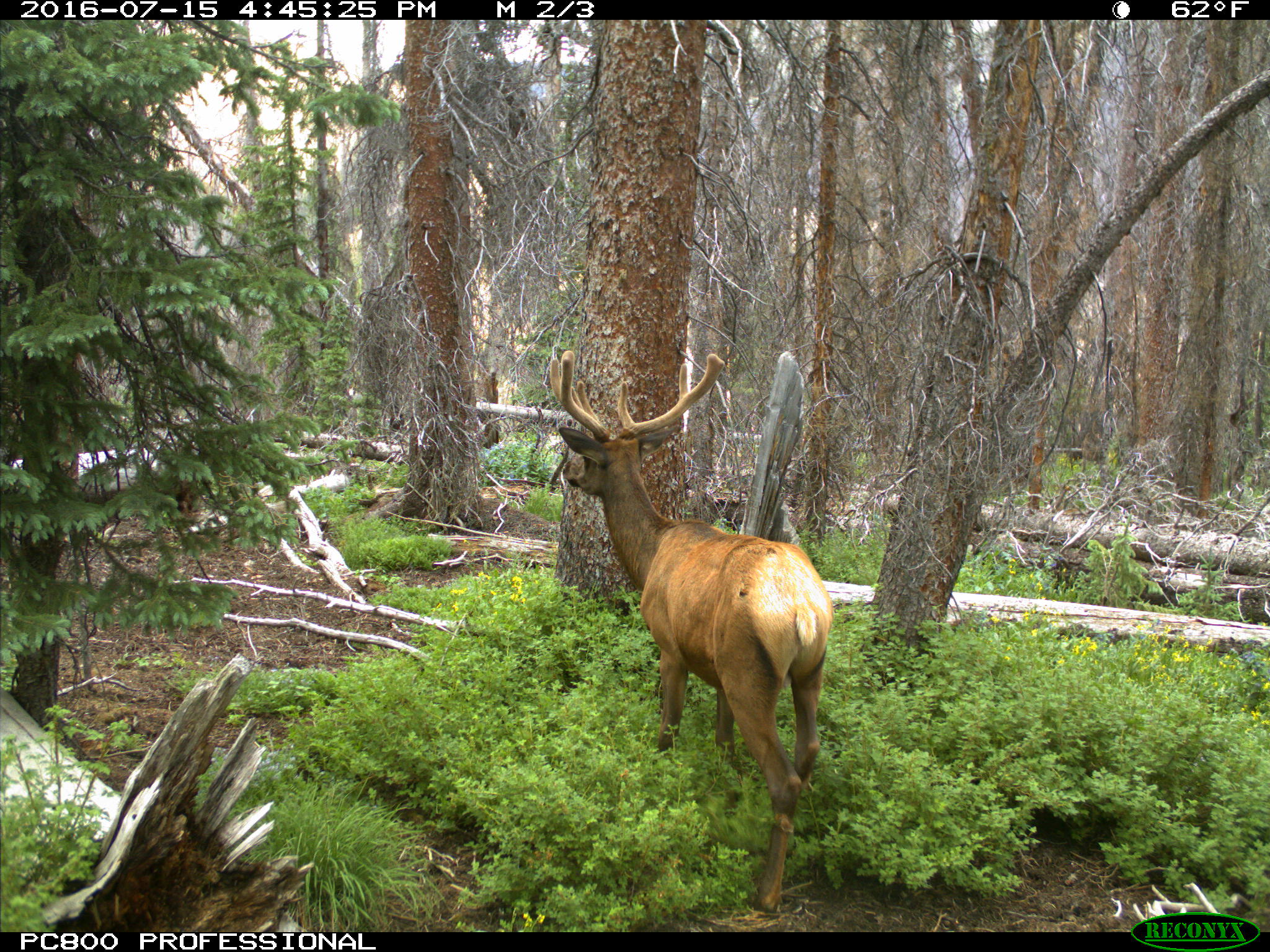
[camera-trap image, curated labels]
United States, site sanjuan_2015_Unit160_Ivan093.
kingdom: Animalia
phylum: Chordata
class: Mammalia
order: Artiodactyla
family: Cervidae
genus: Cervus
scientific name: Cervus elaphus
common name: red deer